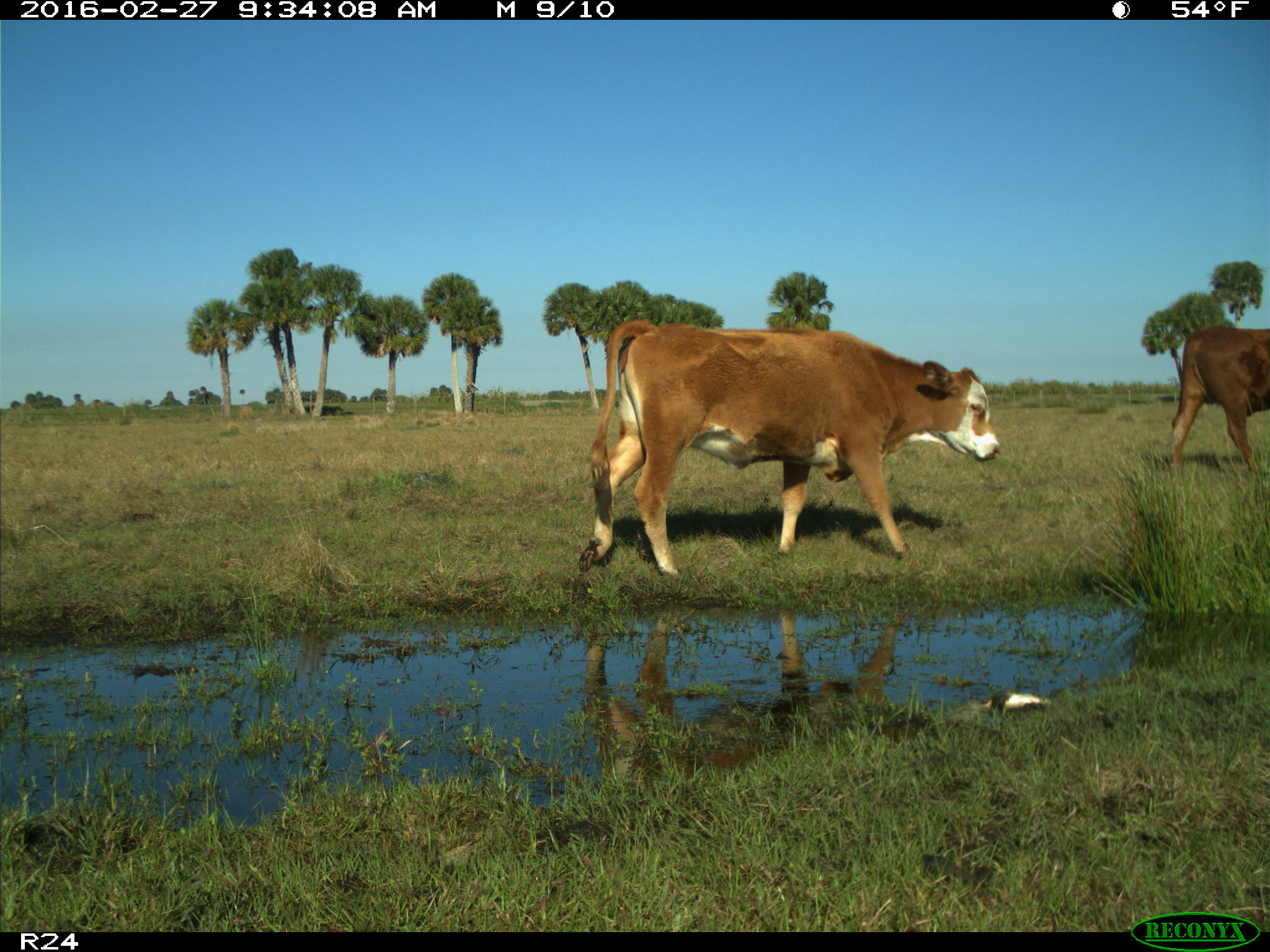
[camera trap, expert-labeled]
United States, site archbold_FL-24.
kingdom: Animalia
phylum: Chordata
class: Mammalia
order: Artiodactyla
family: Bovidae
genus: Bos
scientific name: Bos taurus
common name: domestic cow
Bos taurus (domestic cow).